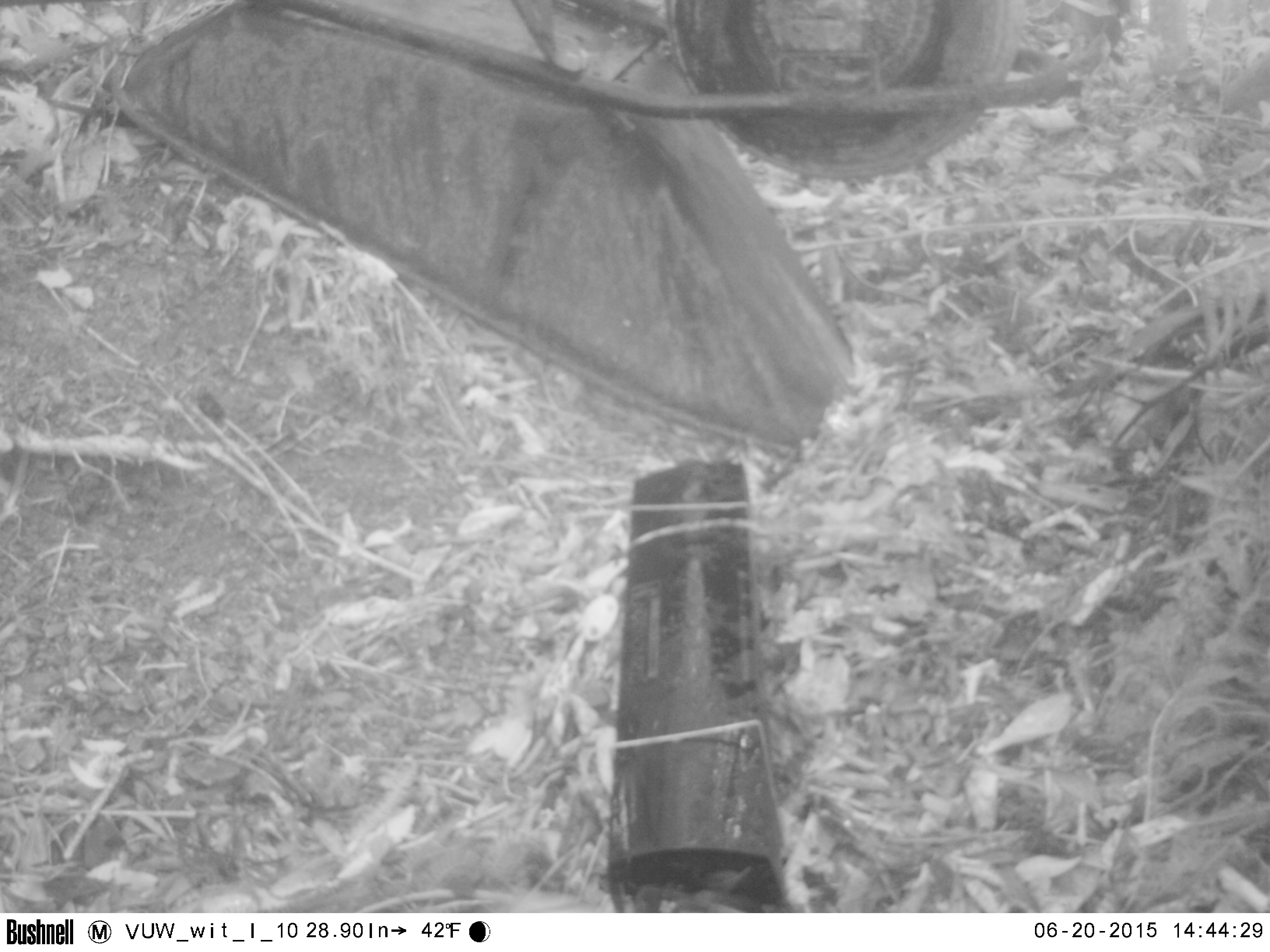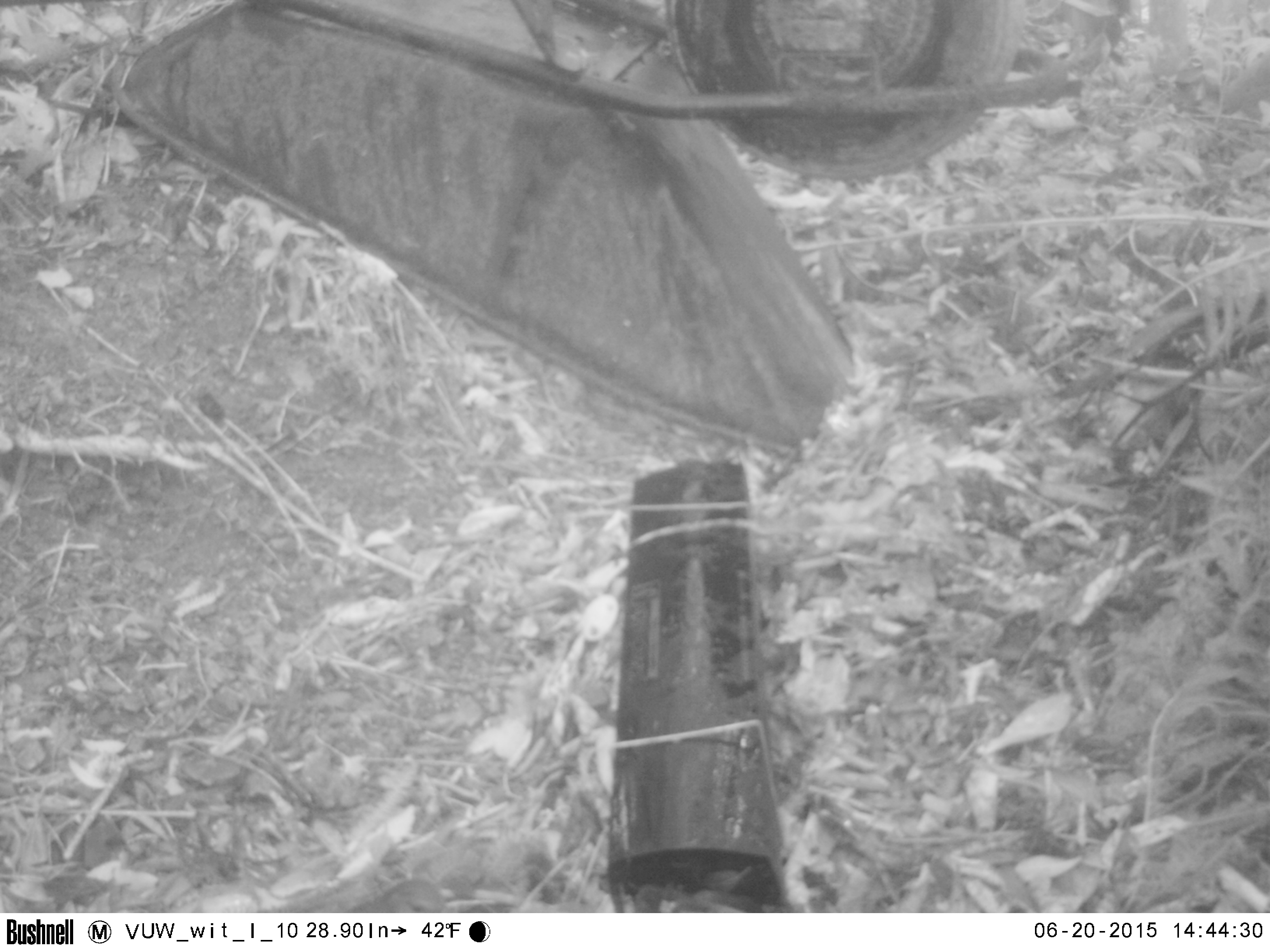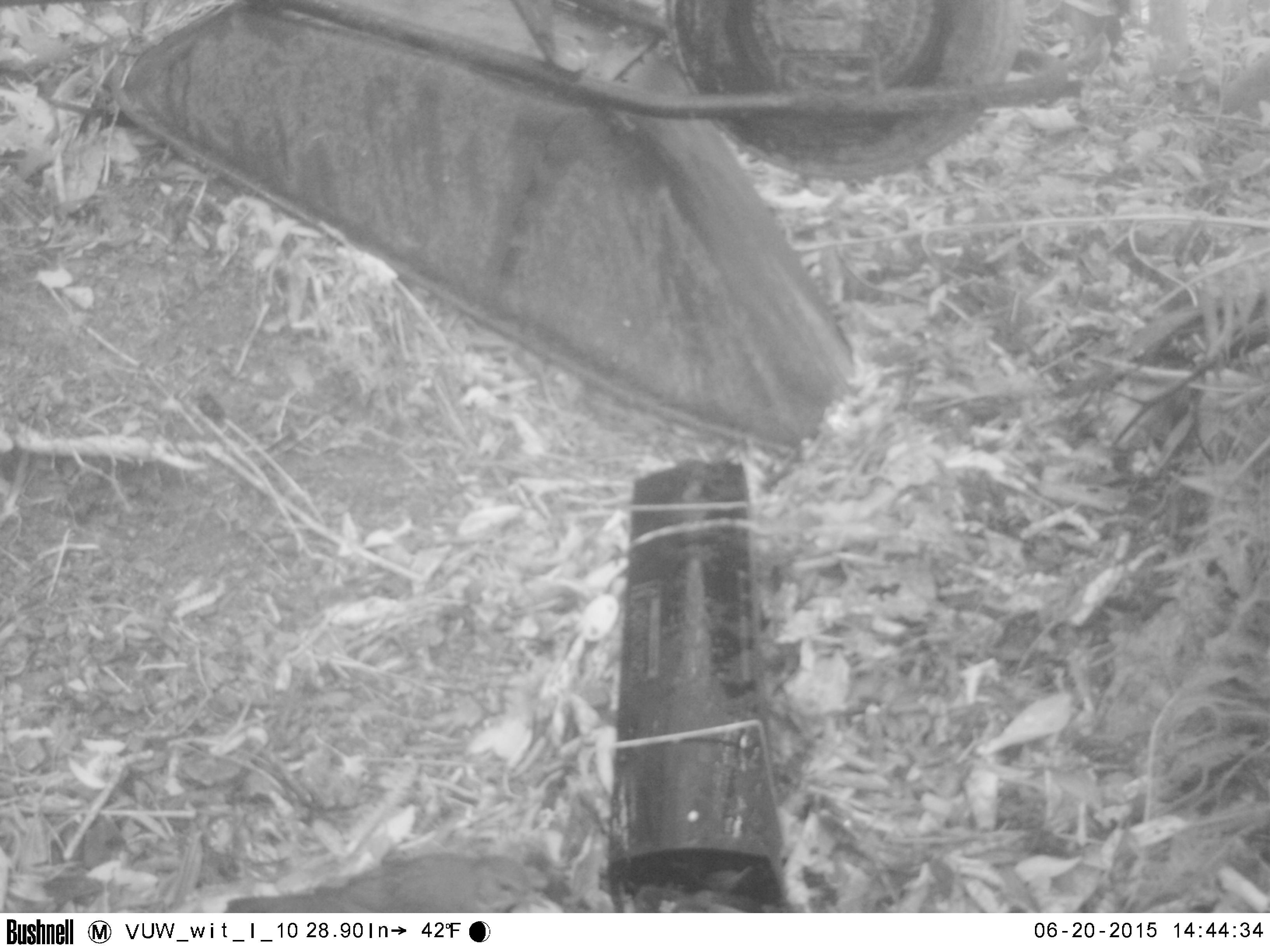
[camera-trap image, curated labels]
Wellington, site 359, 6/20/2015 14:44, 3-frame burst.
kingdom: Animalia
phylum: Chordata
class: Aves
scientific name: Aves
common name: bird